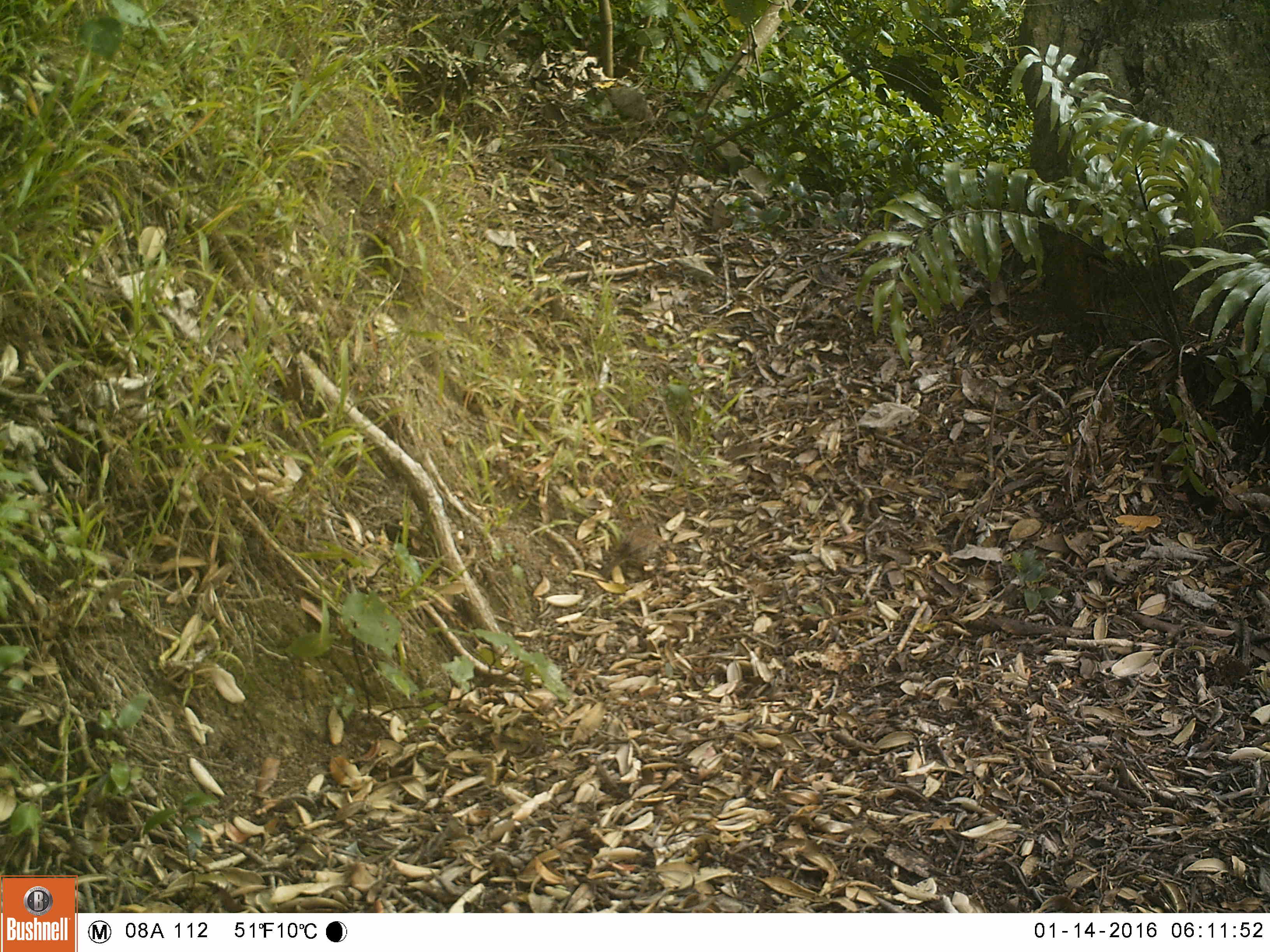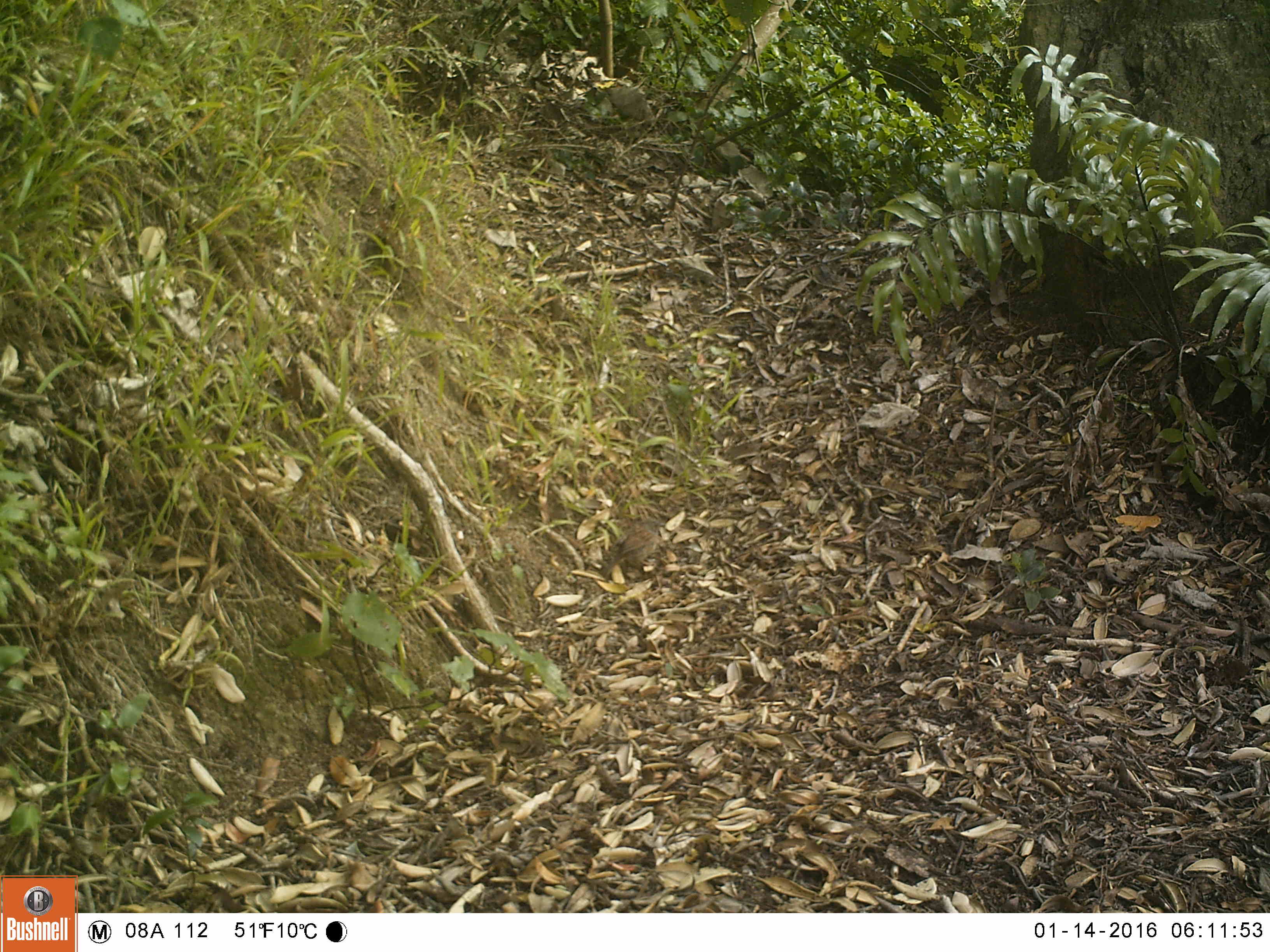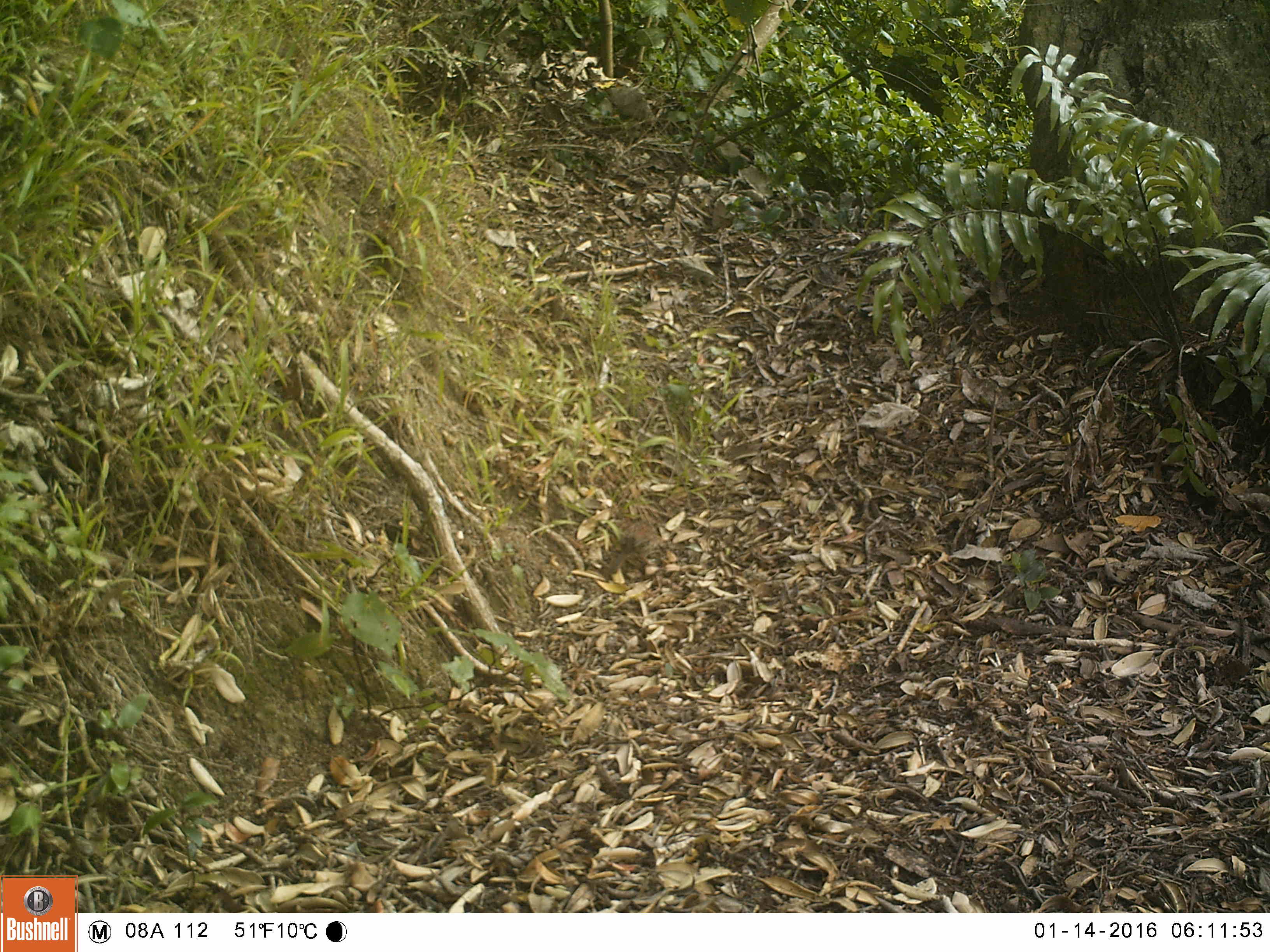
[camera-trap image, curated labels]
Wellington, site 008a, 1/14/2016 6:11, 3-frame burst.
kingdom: Animalia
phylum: Chordata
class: Aves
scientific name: Aves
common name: bird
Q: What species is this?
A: Bird (Aves).